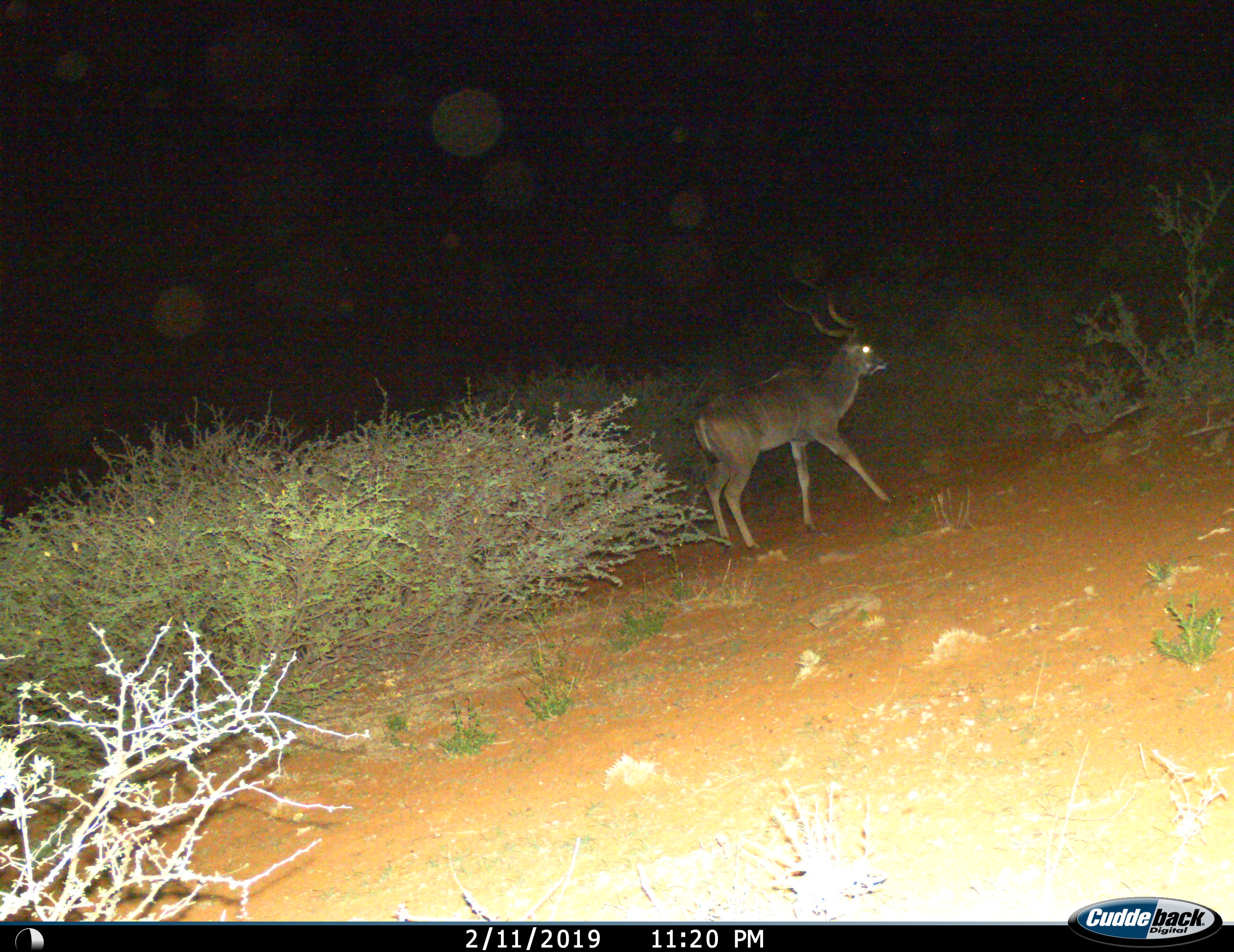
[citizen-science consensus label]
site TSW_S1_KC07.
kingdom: Animalia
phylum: Chordata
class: Mammalia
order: Artiodactyla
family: Bovidae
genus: Tragelaphus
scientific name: Tragelaphus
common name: kudu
Kudu (Tragelaphus), count 1. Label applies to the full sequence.